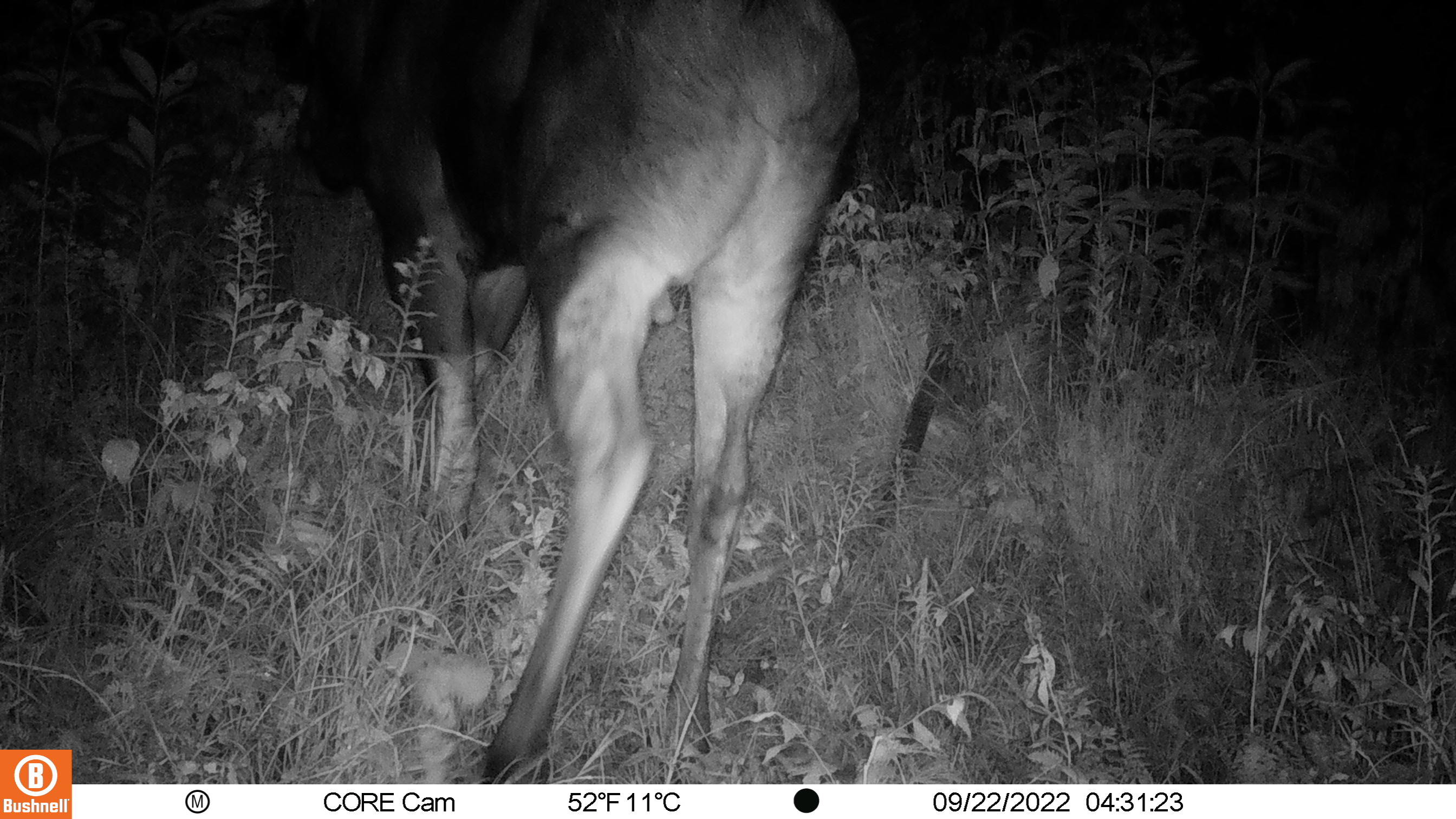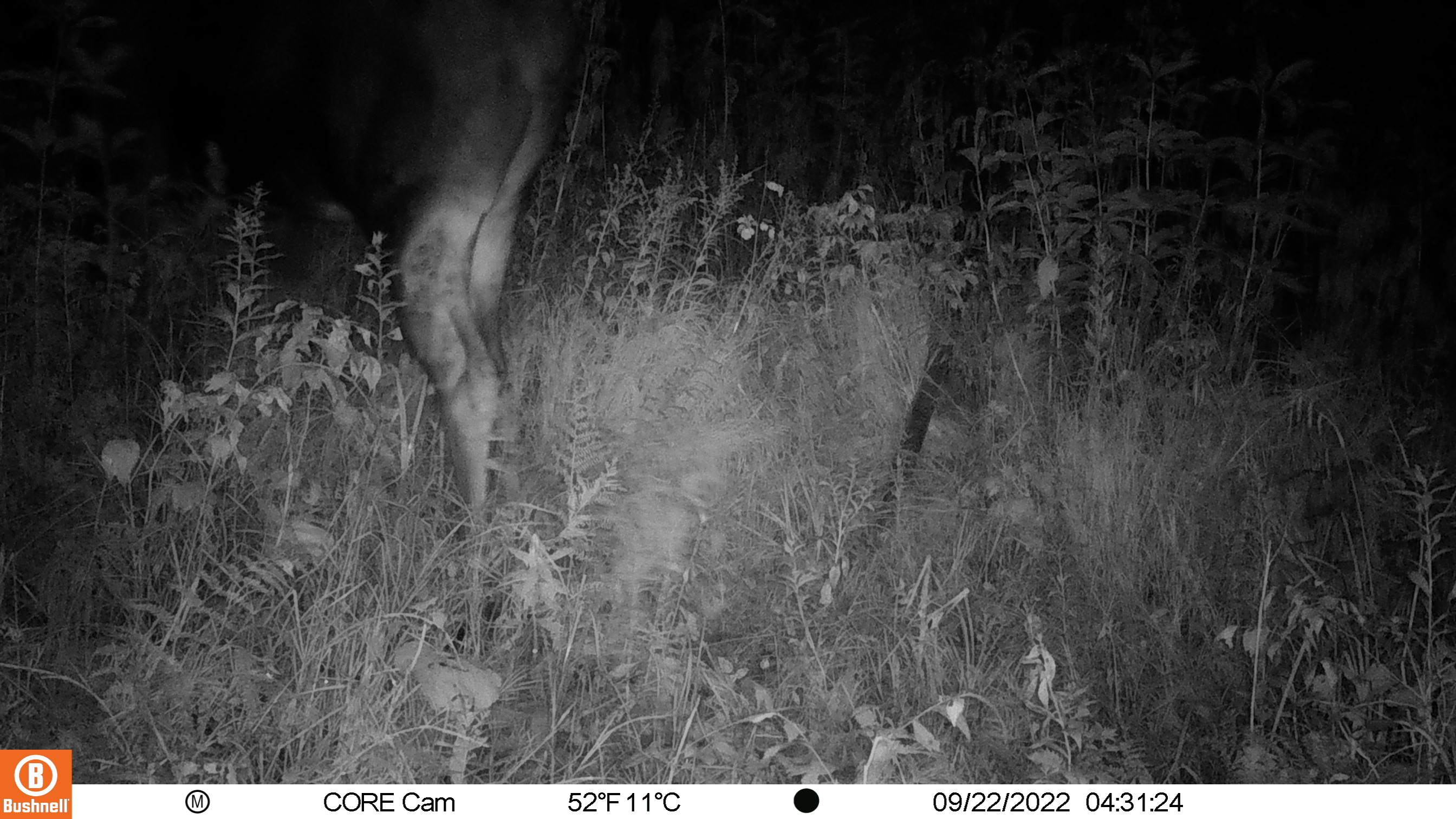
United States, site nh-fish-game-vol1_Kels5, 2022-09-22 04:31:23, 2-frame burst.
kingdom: Animalia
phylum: Chordata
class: Mammalia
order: Artiodactyla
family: Cervidae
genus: Alces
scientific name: Alces alces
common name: moose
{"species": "moose (Alces alces)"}